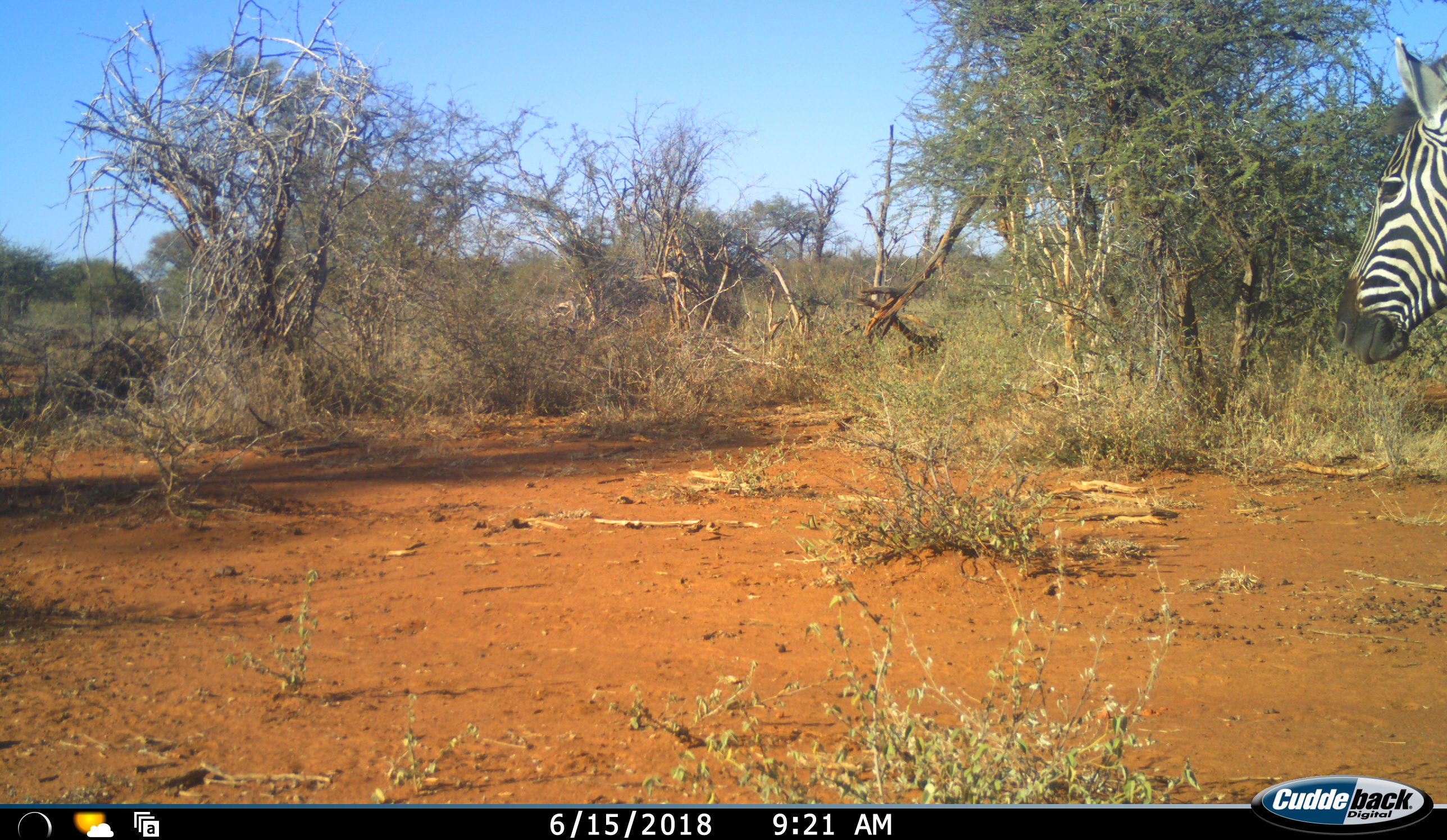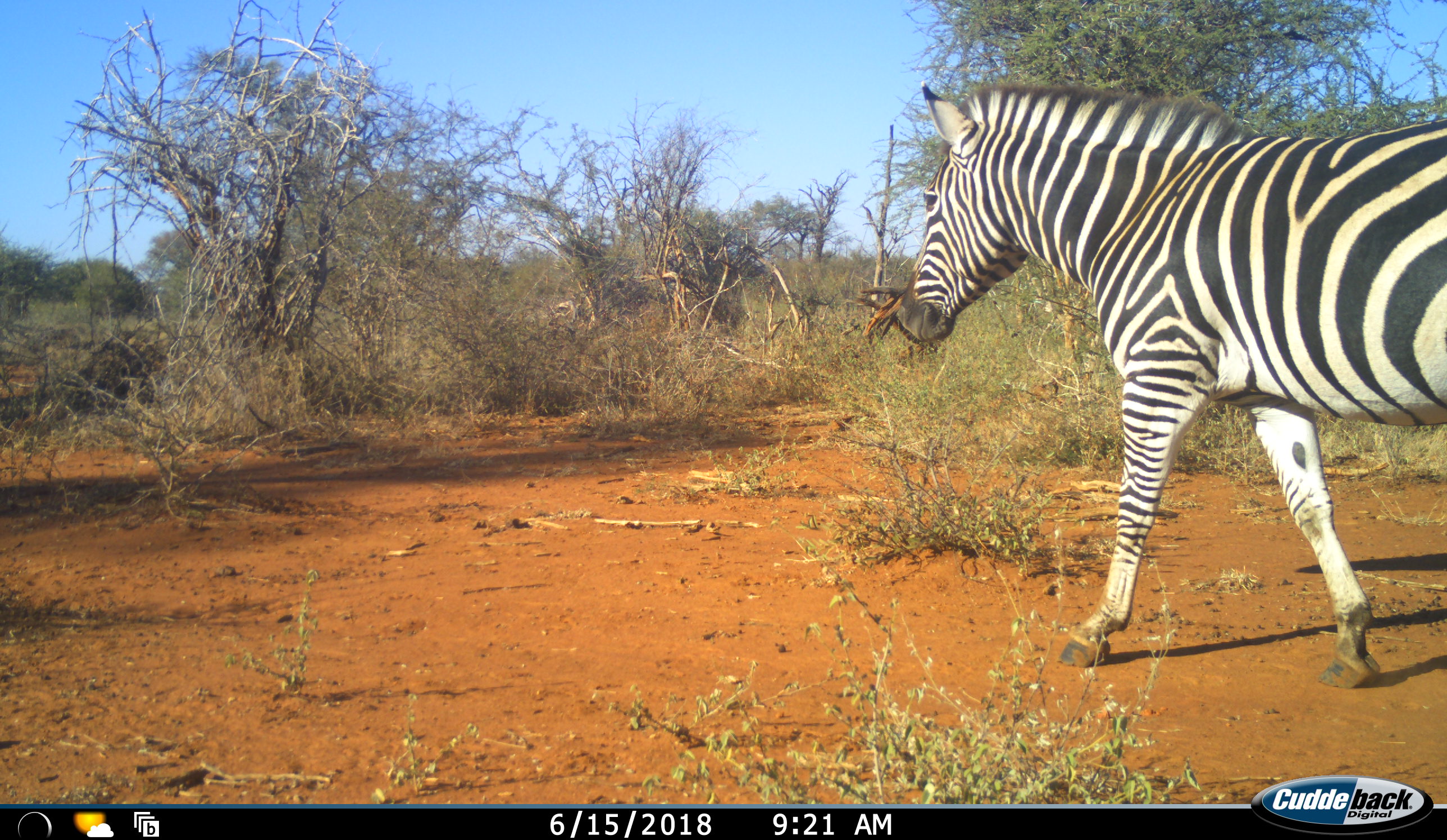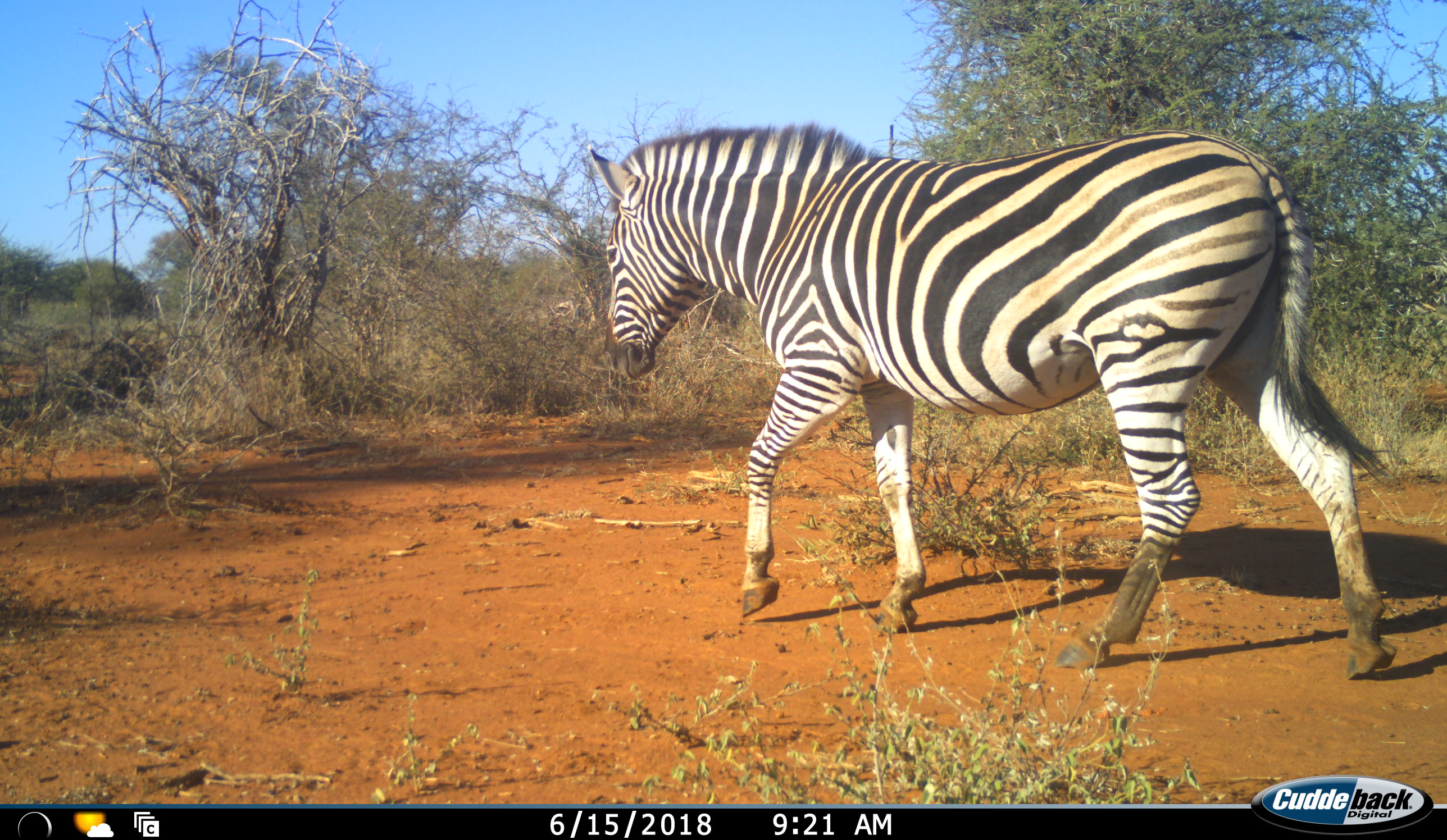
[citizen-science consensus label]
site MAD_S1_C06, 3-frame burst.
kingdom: Animalia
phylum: Chordata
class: Mammalia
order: Perissodactyla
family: Equidae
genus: Equus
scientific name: Equus quagga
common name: plains zebra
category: zebraplains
Zebraplains (plains zebra) (Equus quagga), count 1. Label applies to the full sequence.